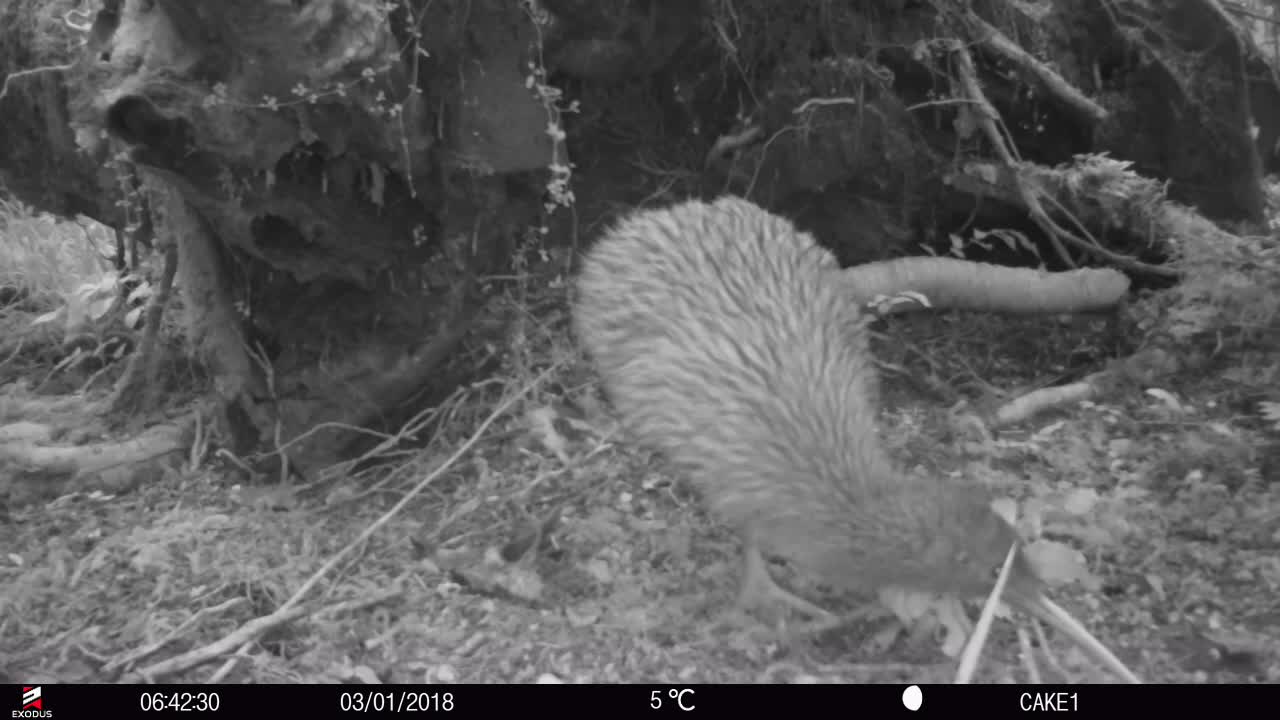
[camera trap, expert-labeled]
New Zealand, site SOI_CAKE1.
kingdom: Animalia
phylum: Chordata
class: Aves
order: Apterygiformes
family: Apterygidae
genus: Apteryx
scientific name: Apteryx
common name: kiwi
Kiwi (Apteryx).